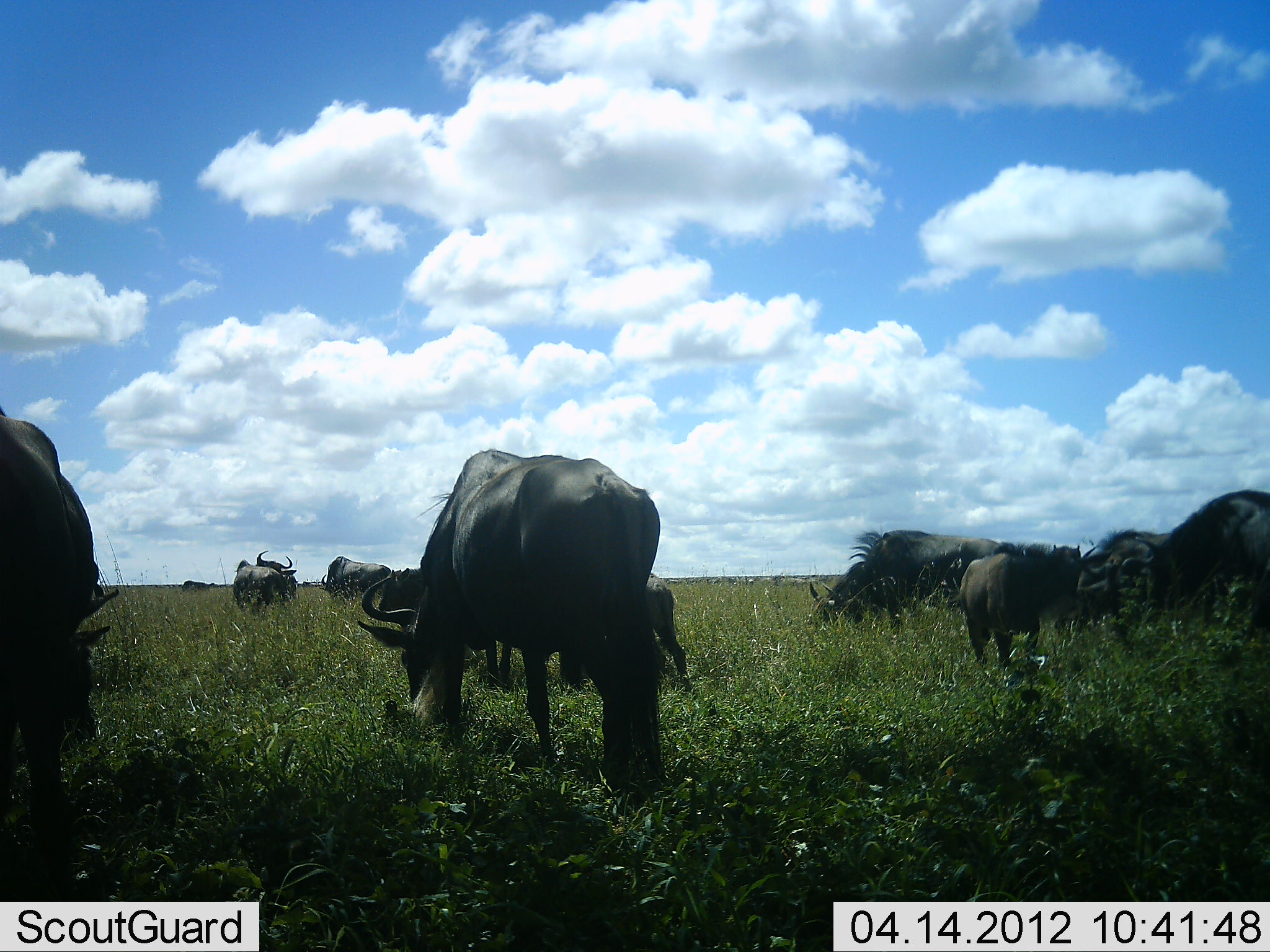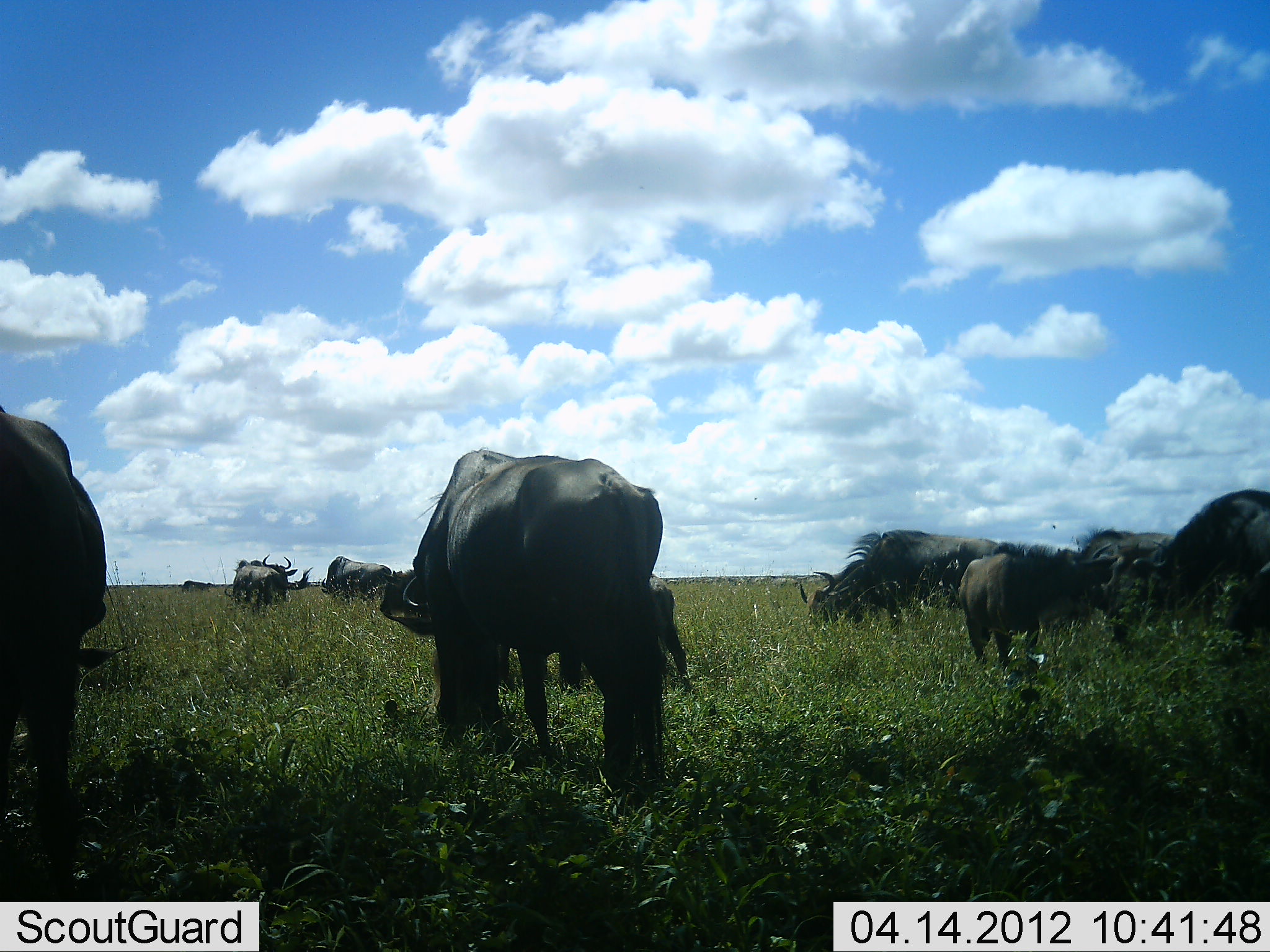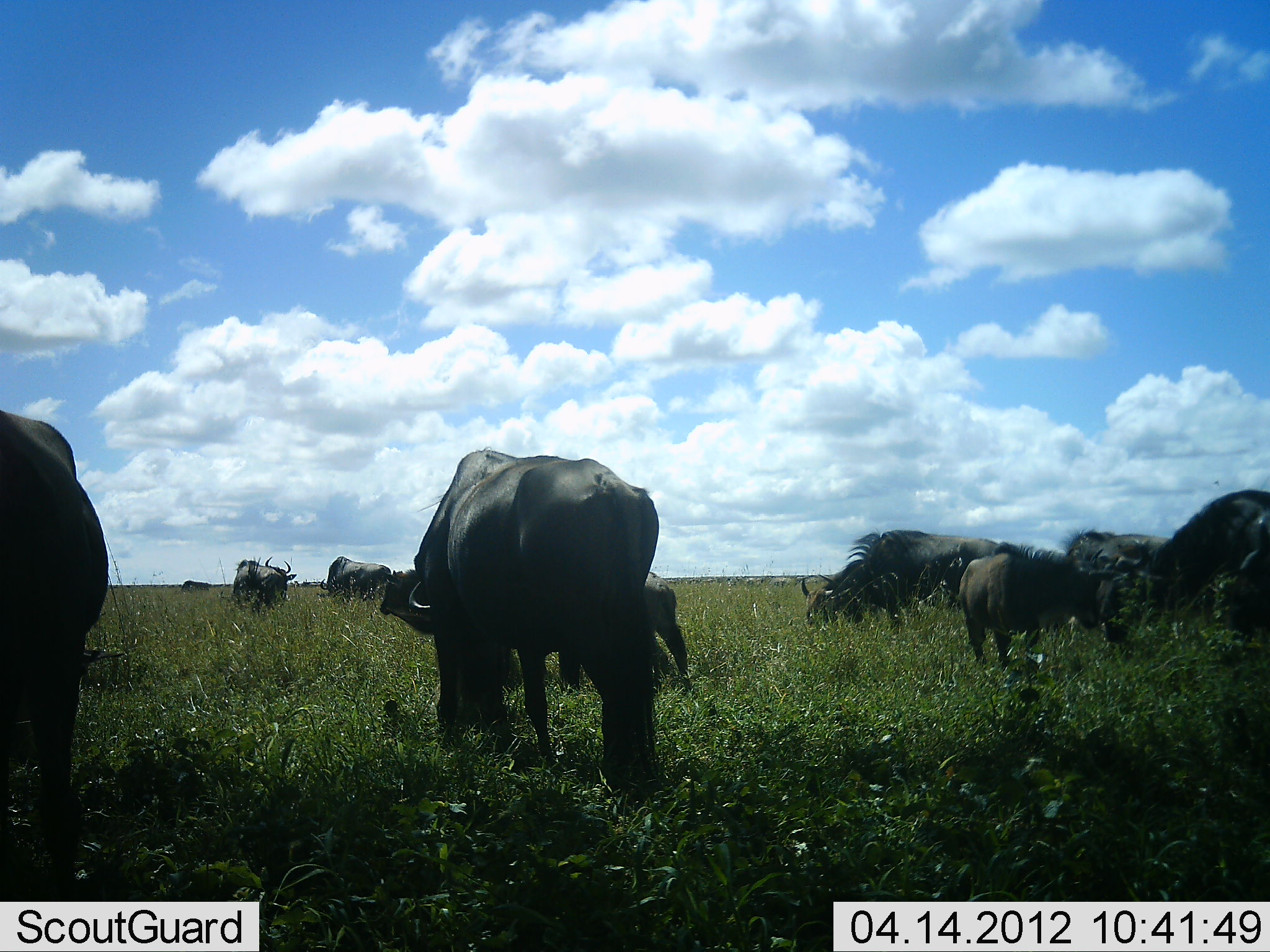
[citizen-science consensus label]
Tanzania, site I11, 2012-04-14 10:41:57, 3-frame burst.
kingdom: Animalia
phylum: Chordata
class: Mammalia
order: Artiodactyla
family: Bovidae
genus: Connochaetes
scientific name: Connochaetes taurinus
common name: blue wildebeest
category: wildebeest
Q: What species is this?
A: Wildebeest (blue wildebeest) (Connochaetes taurinus).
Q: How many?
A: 10.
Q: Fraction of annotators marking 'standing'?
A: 47%.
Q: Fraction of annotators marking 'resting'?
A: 13%.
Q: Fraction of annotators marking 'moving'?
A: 20%.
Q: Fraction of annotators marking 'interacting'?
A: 0%.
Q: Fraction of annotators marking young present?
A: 33%.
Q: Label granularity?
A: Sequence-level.